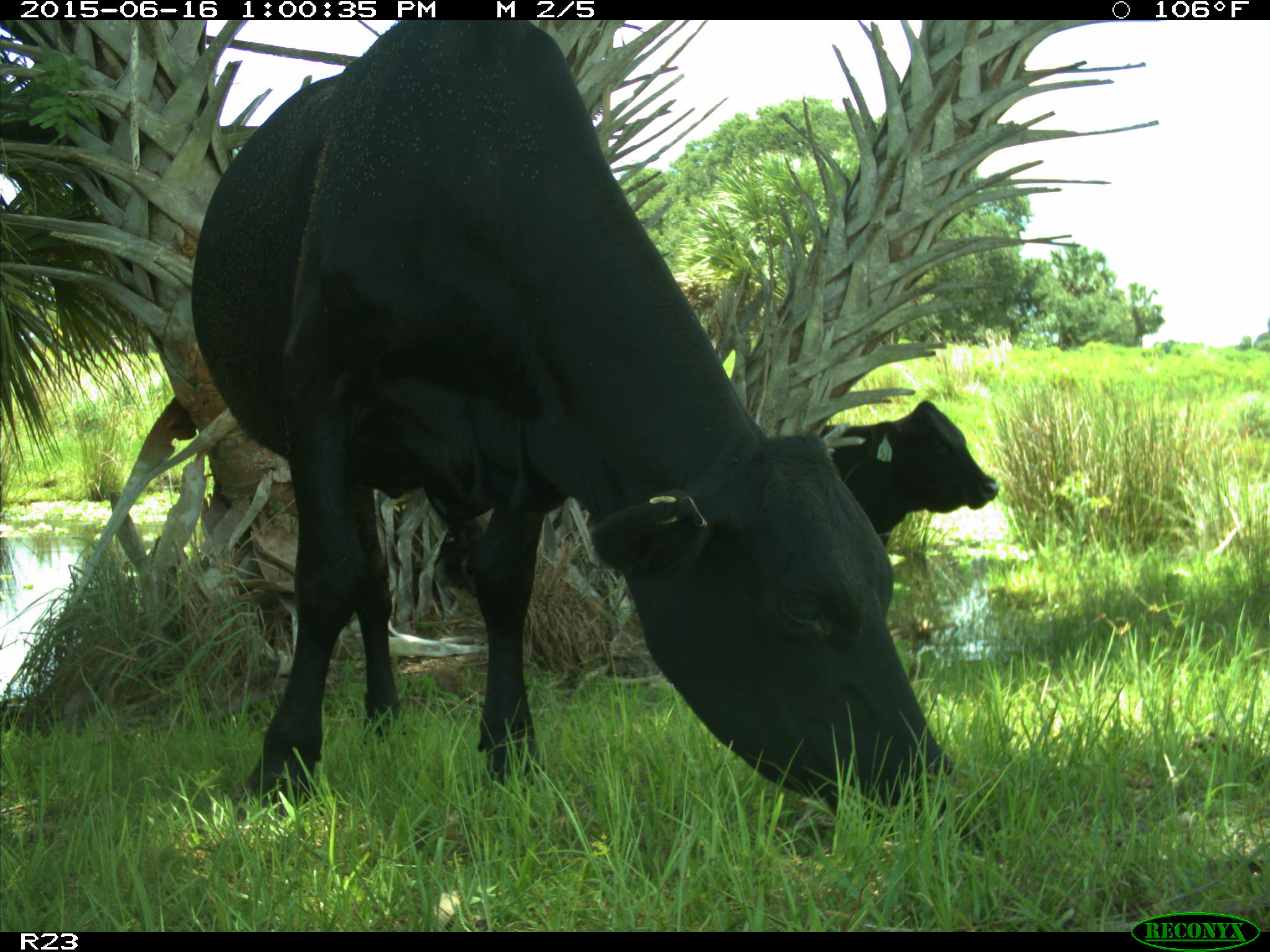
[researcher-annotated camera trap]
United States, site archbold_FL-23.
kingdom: Animalia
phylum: Chordata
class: Mammalia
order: Artiodactyla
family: Bovidae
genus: Bos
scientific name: Bos taurus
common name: domestic cow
Bos taurus (domestic cow).